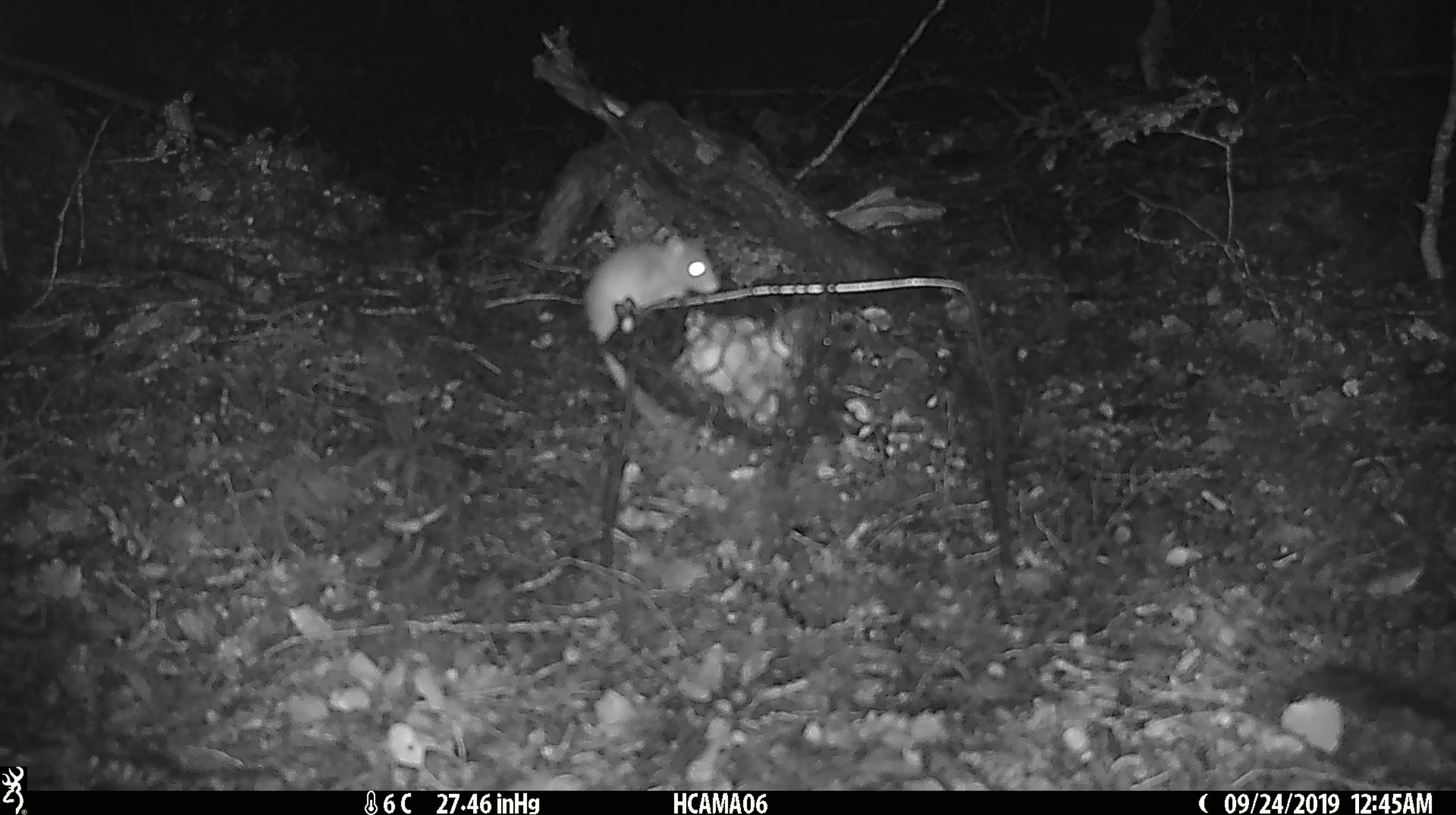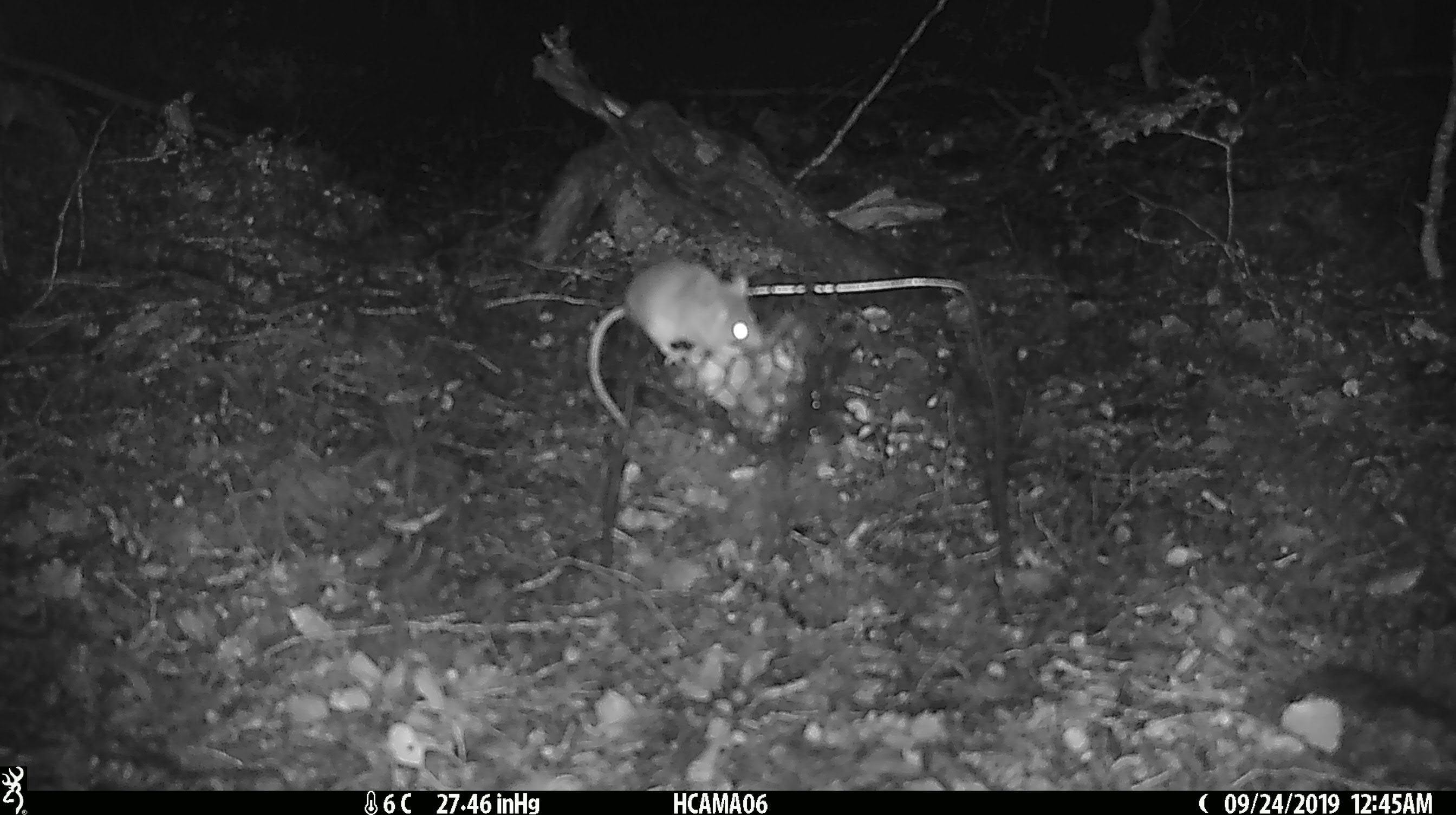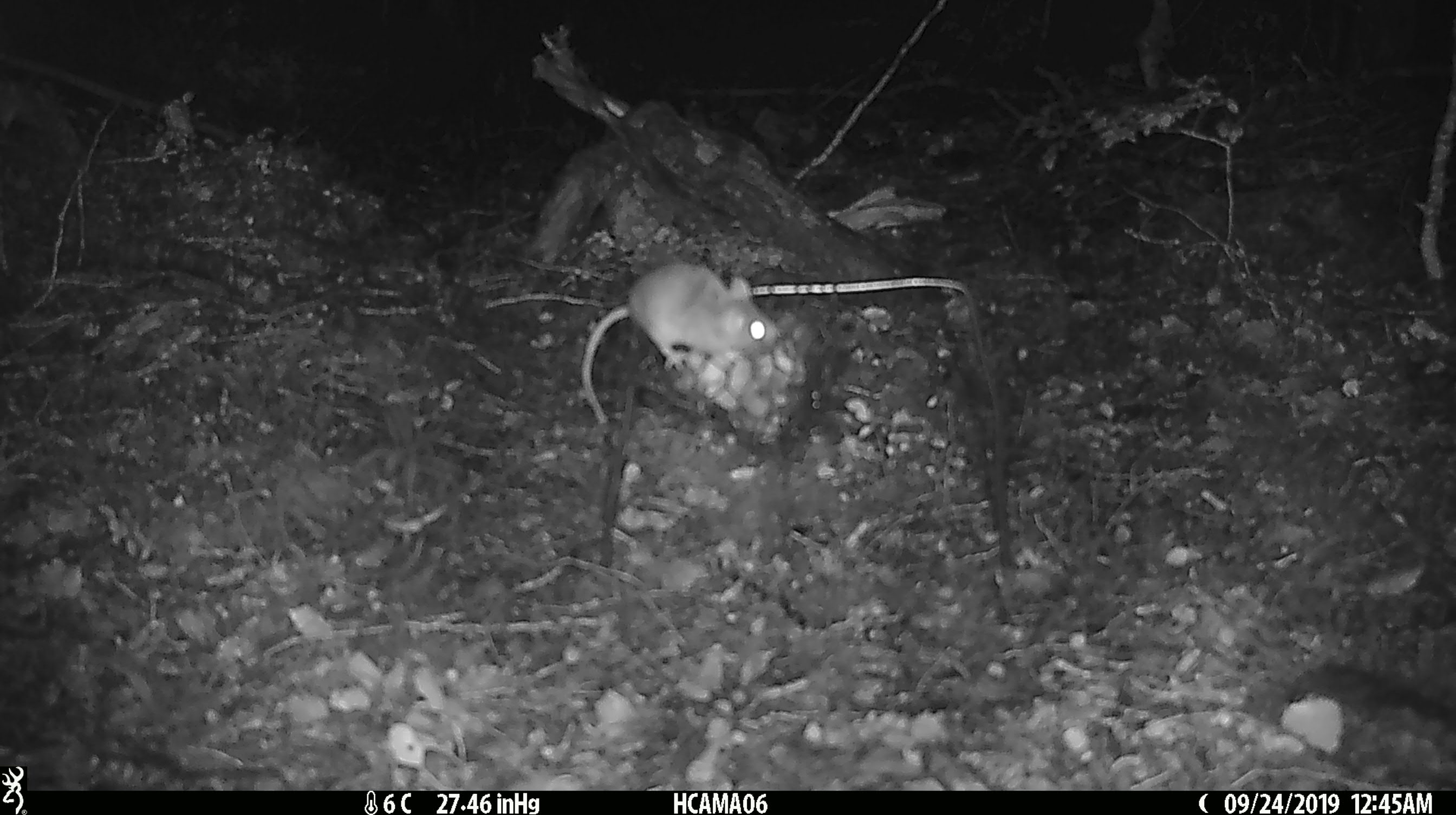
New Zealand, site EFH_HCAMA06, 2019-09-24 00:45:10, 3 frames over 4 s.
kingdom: Animalia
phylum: Chordata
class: Mammalia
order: Rodentia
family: Muridae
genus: Mus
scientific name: Mus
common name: mouse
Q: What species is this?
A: Mouse (Mus).